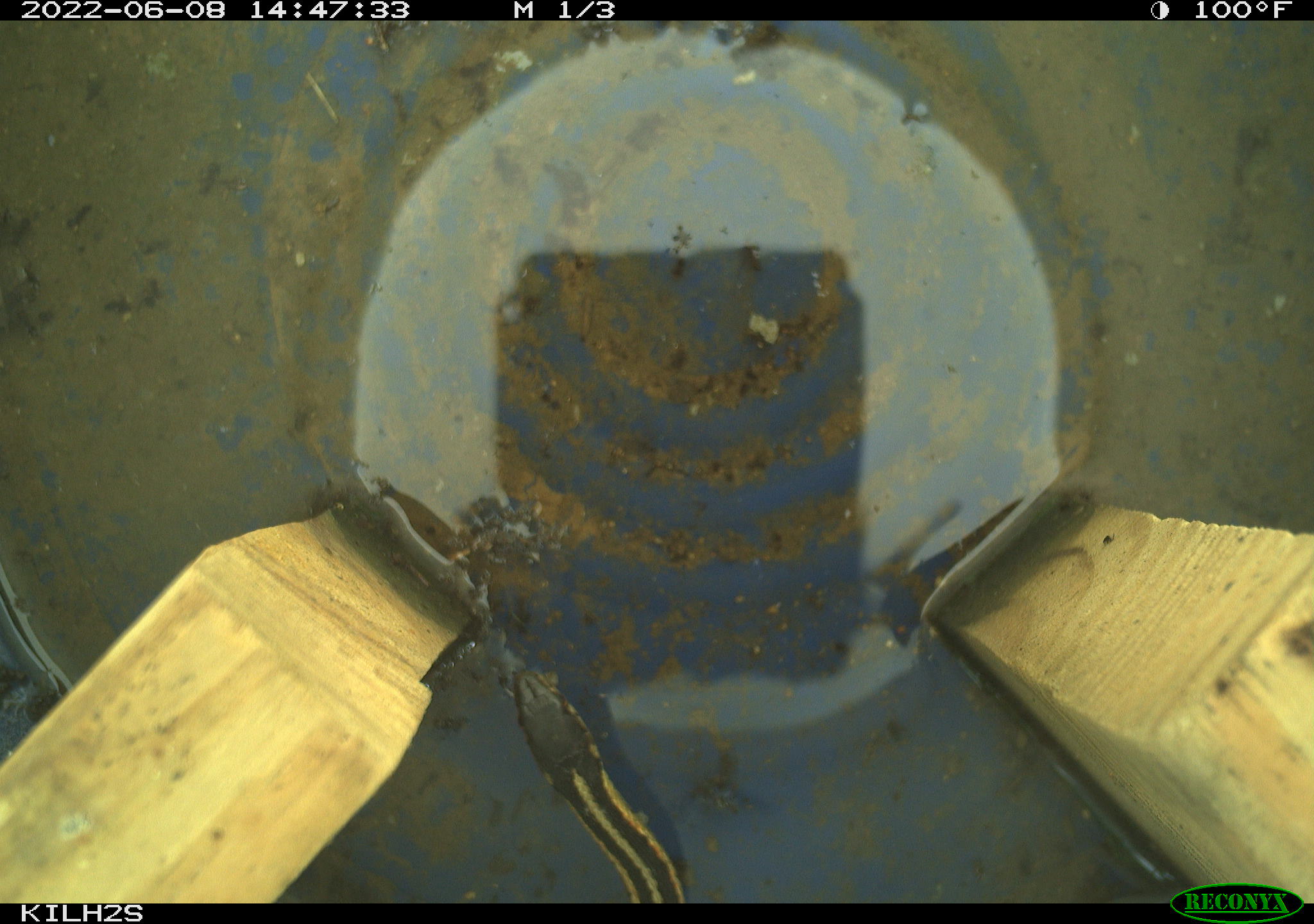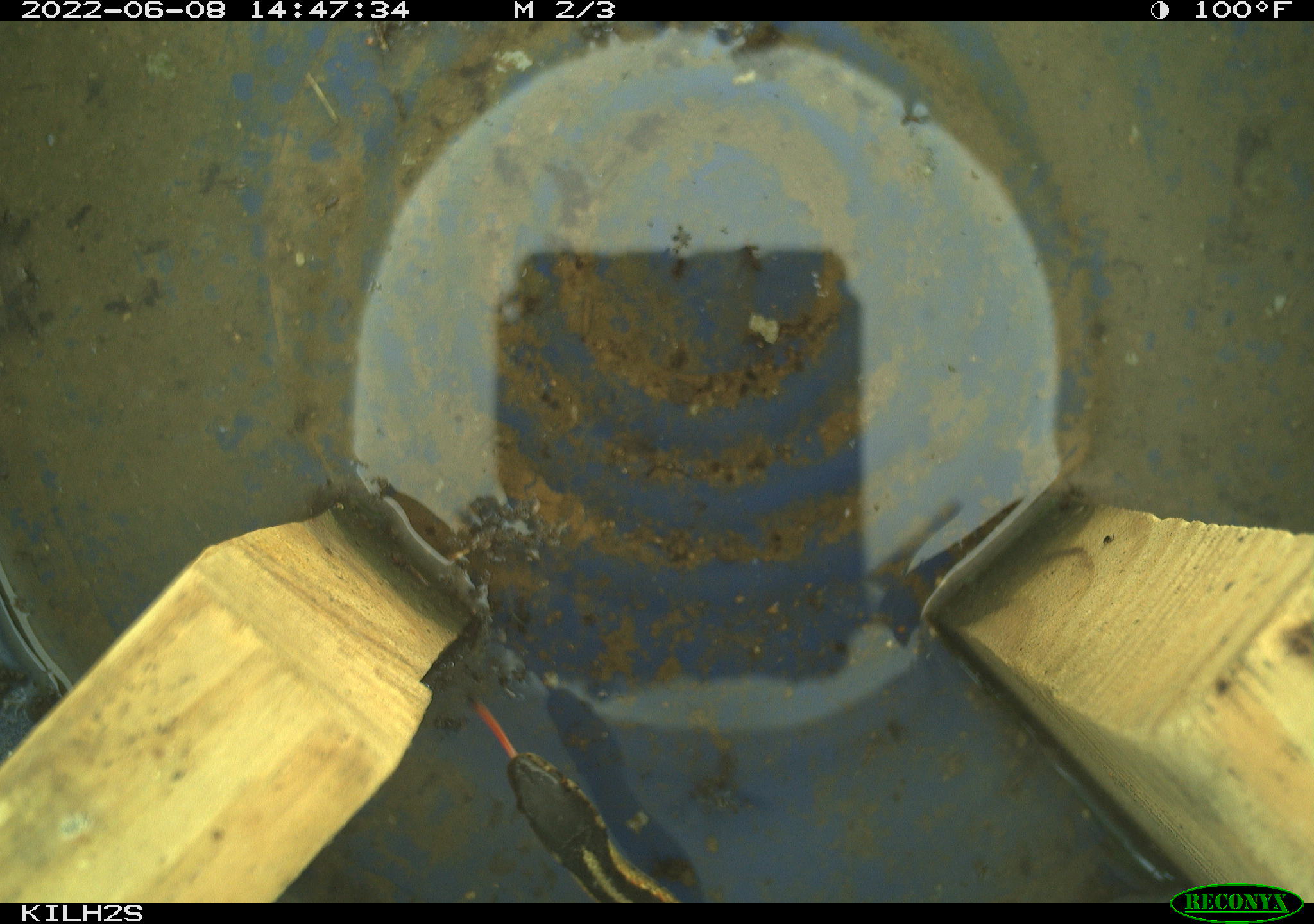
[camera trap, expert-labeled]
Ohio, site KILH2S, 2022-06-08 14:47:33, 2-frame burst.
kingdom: Animalia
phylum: Chordata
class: Reptilia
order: Squamata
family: Colubridae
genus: Thamnophis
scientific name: Thamnophis sirtalis sirtalis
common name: eastern gartersnake